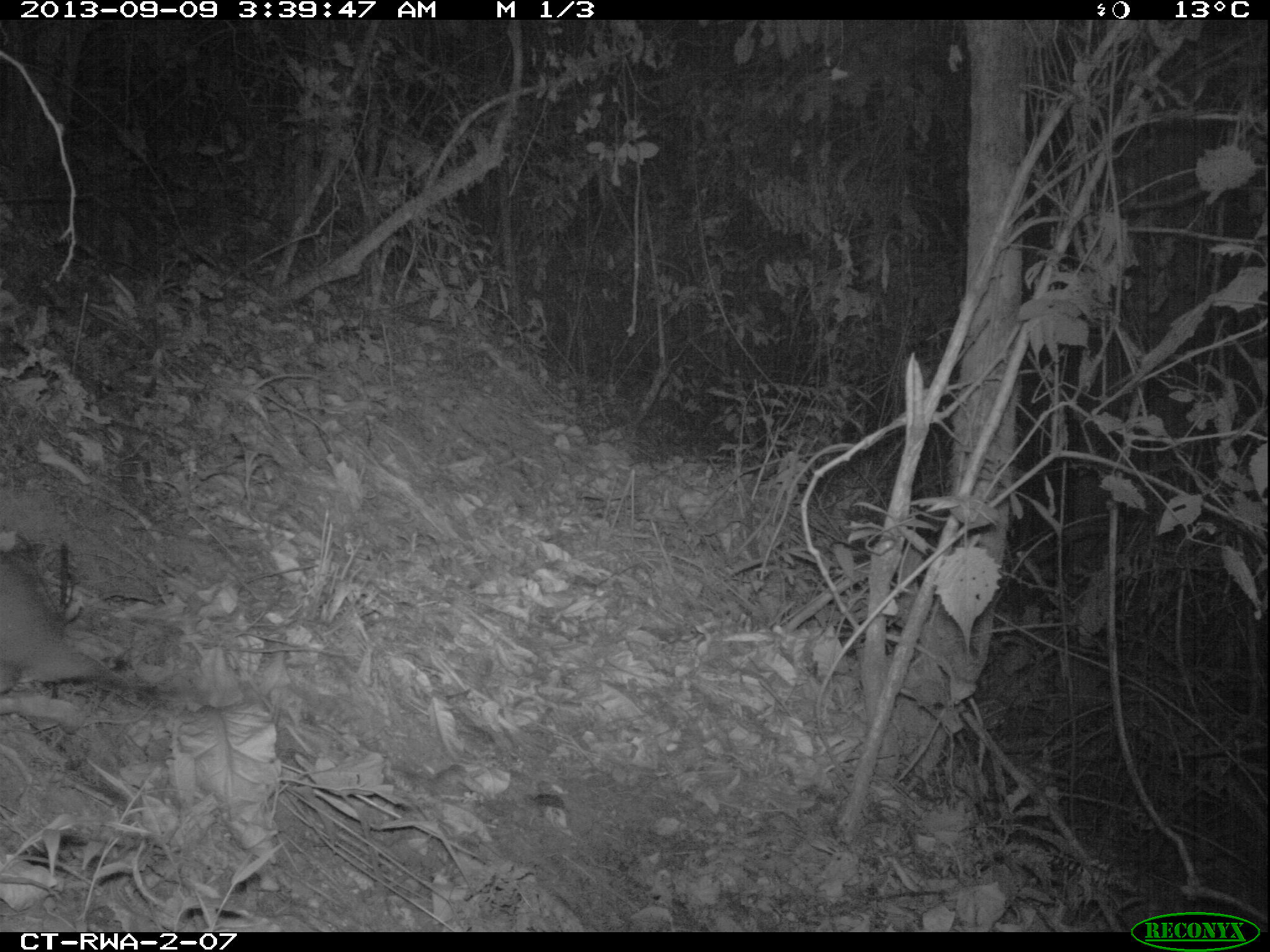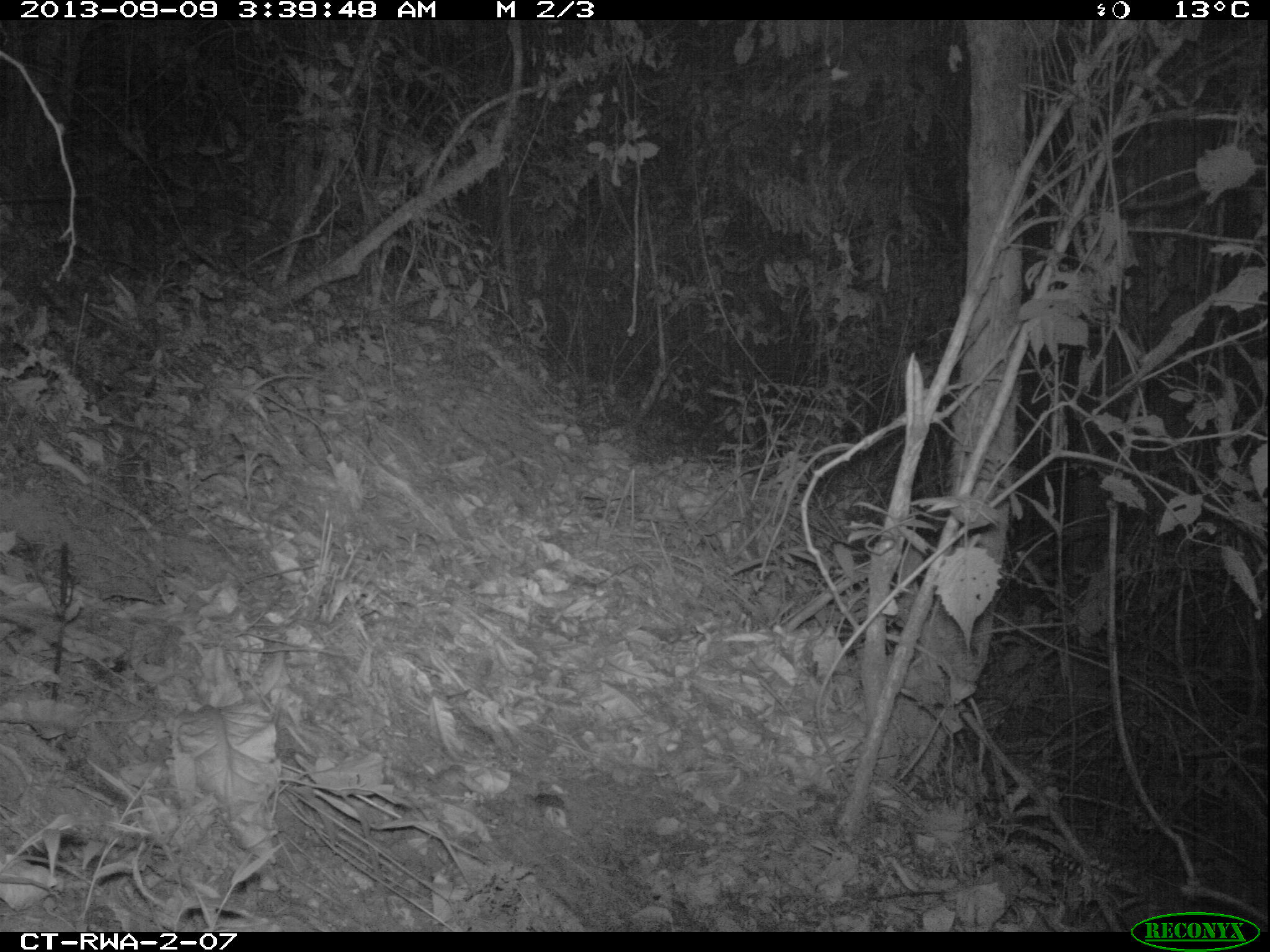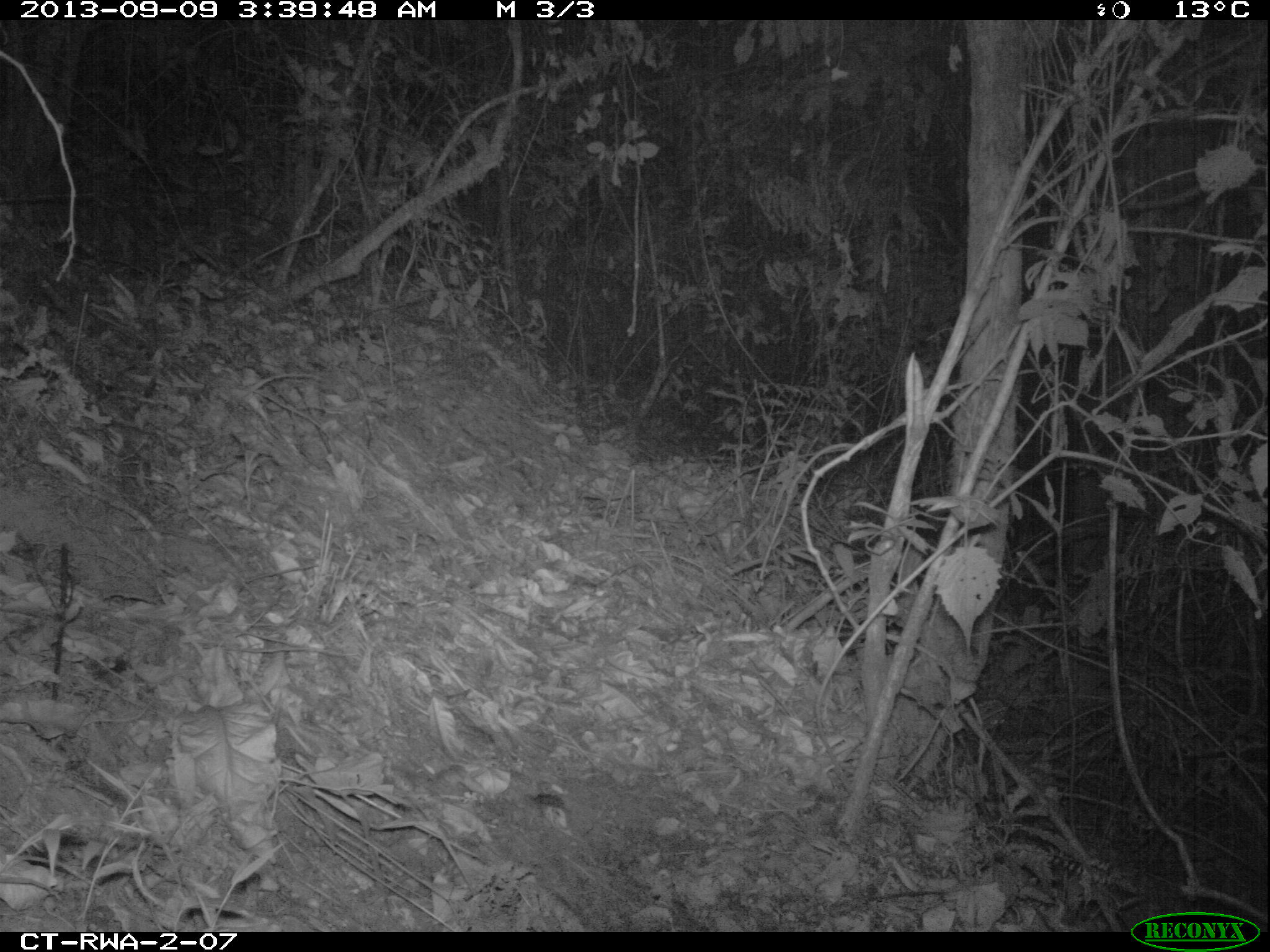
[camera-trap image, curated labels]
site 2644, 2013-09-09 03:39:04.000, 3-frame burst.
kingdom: Animalia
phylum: Chordata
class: Mammalia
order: Rodentia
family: Nesomyidae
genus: Cricetomys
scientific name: Cricetomys gambianus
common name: african giant pouched rat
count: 1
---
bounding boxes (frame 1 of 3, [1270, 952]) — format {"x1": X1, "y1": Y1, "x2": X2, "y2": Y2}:
cricetomys gambianus: {"x1": 0, "y1": 551, "x2": 132, "y2": 689}